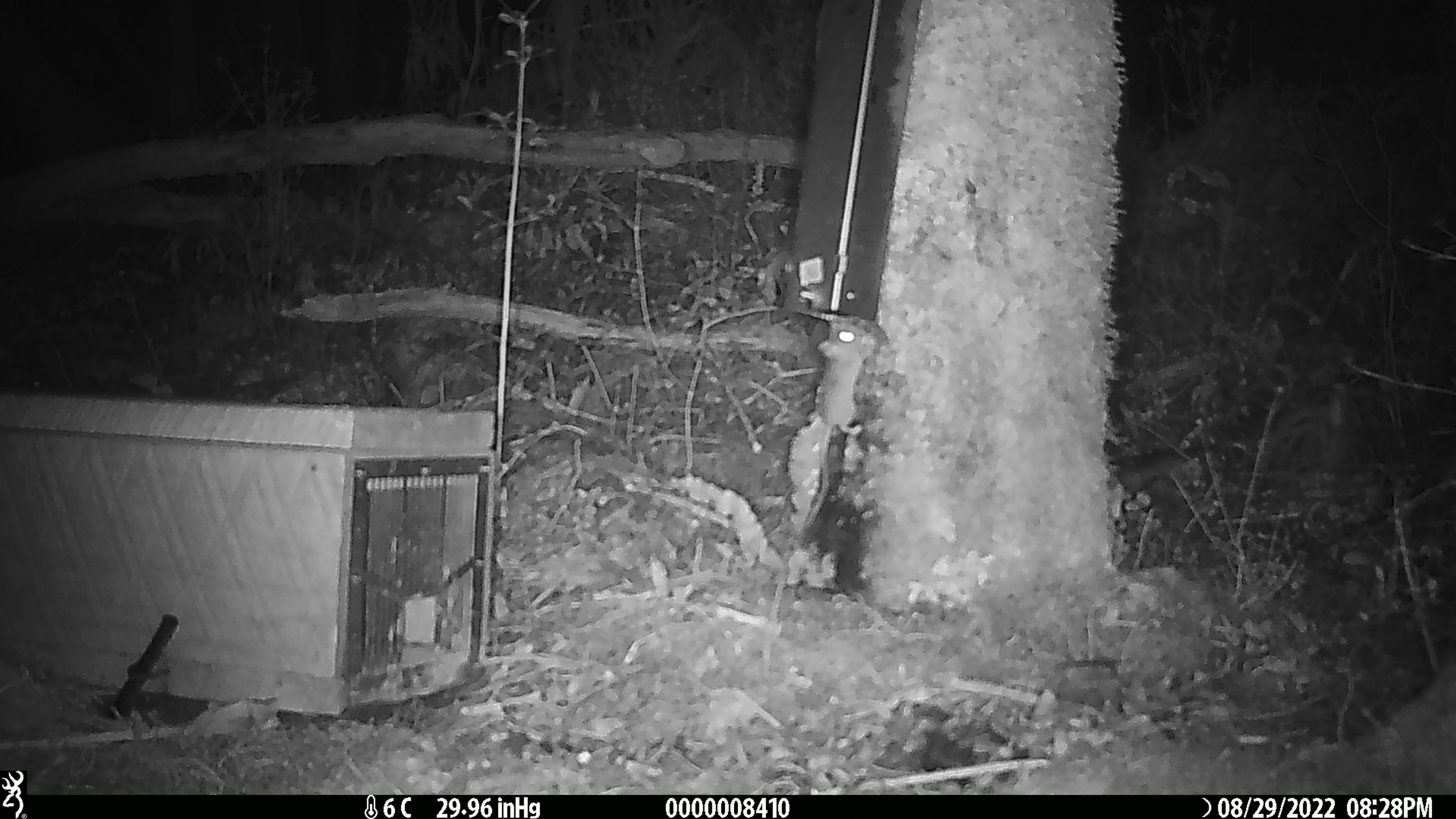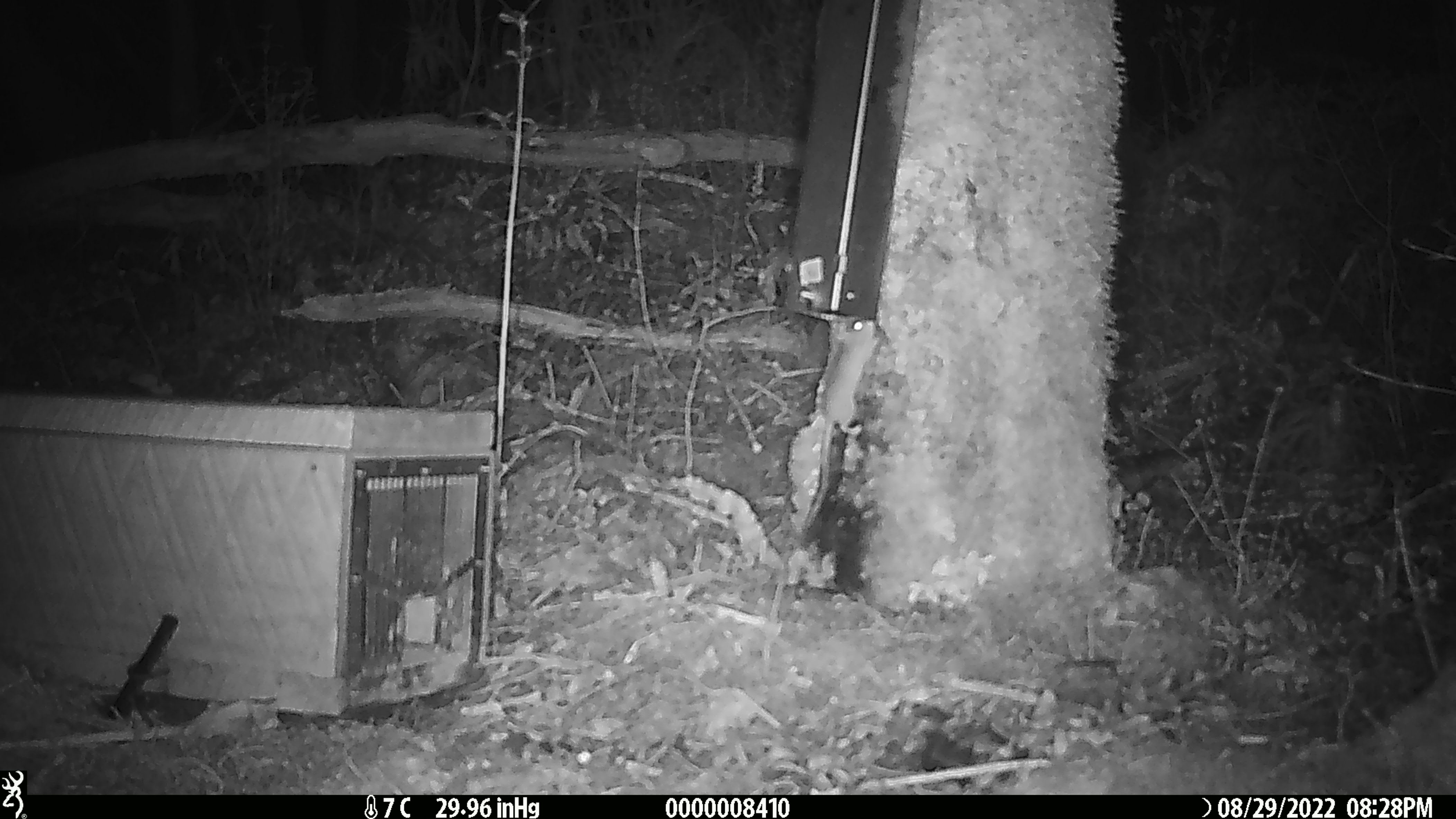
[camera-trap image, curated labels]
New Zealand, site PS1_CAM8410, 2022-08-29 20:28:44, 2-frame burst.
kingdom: Animalia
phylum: Chordata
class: Mammalia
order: Rodentia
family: Muridae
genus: Mus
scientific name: Mus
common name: mouse